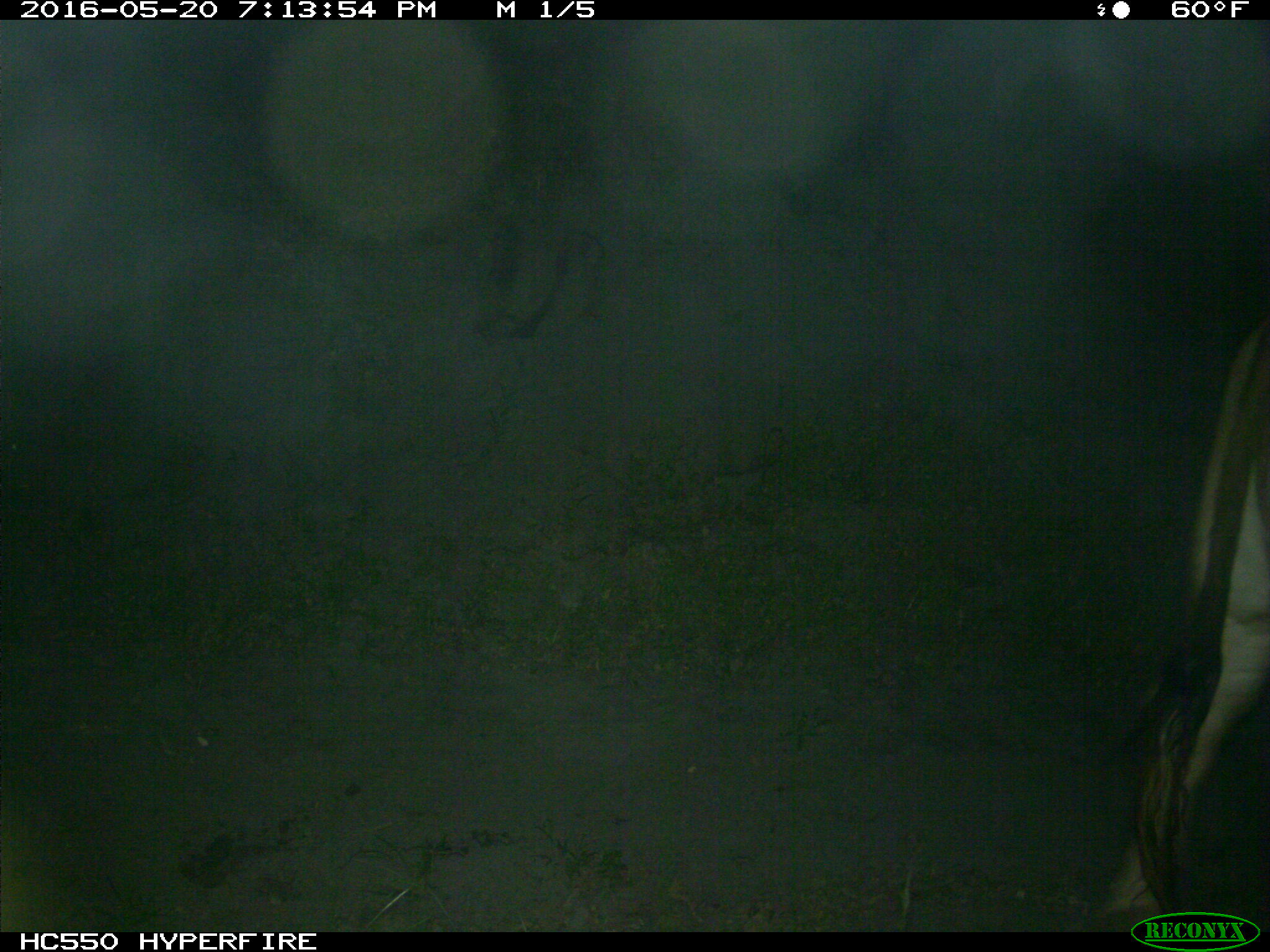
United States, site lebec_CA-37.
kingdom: Animalia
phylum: Chordata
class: Mammalia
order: Artiodactyla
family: Bovidae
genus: Bos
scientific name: Bos taurus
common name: domestic cow